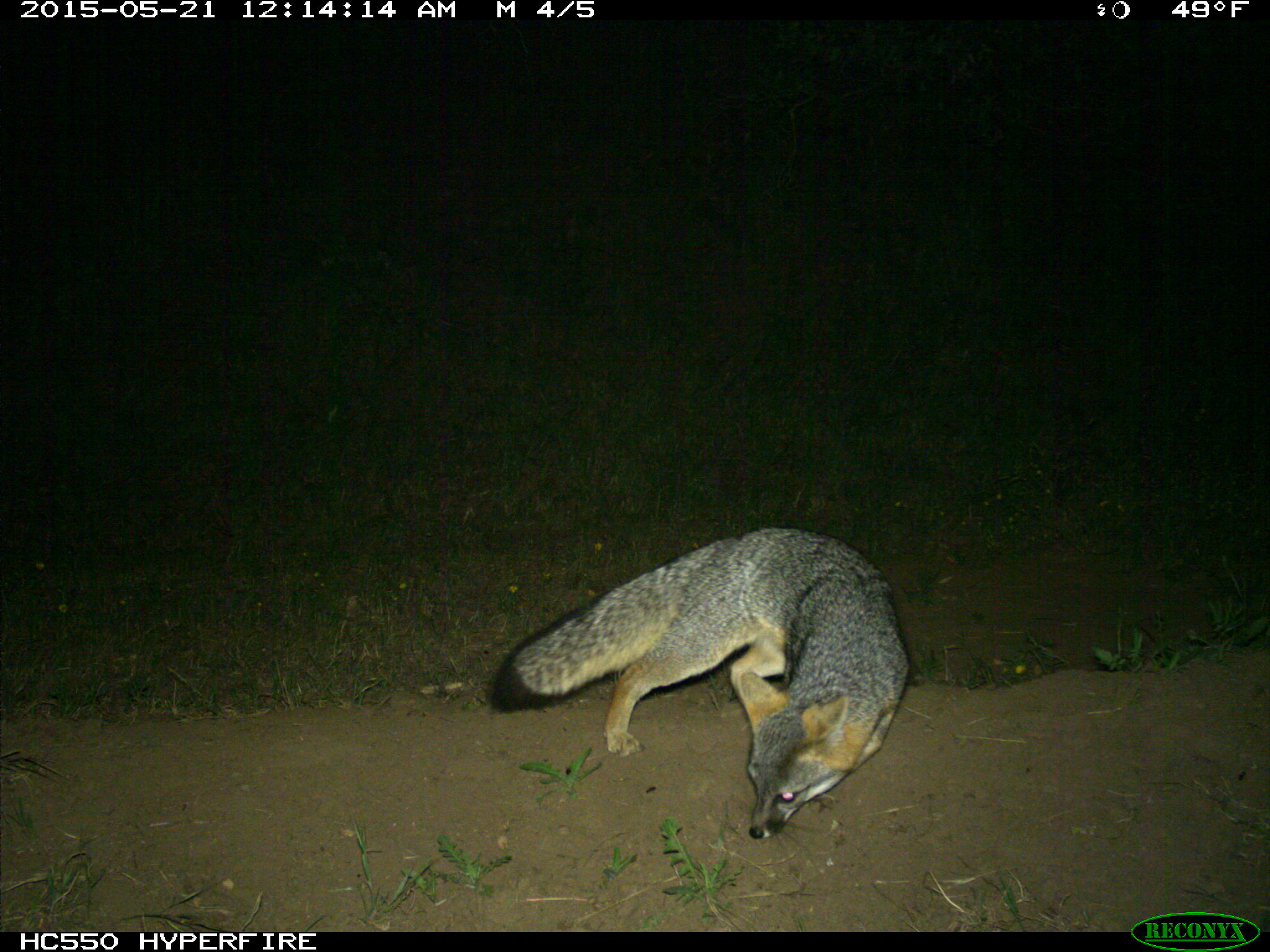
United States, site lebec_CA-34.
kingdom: Animalia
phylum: Chordata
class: Mammalia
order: Carnivora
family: Canidae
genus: Urocyon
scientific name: Urocyon cinereoargenteus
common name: gray fox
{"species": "Urocyon cinereoargenteus (gray fox)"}